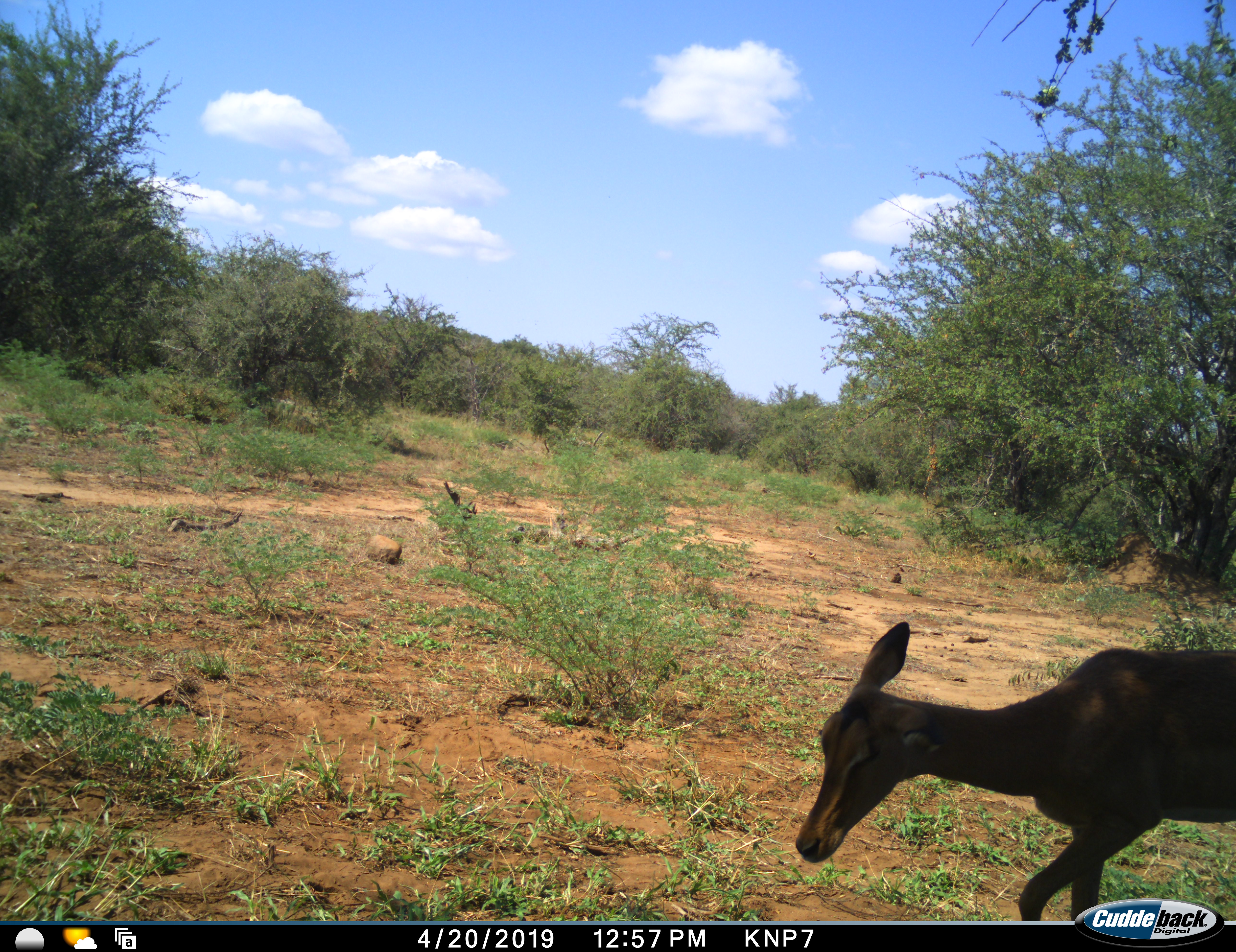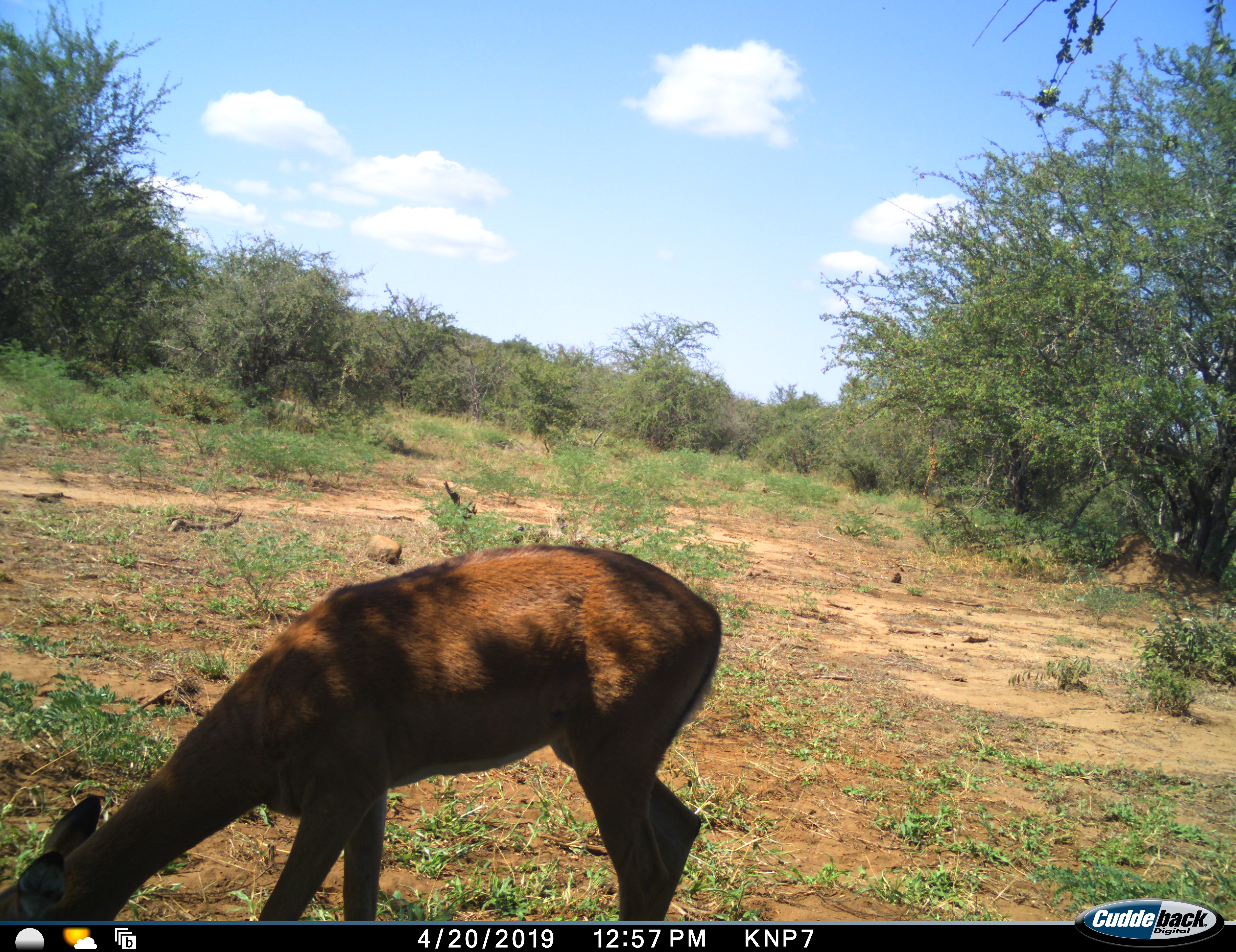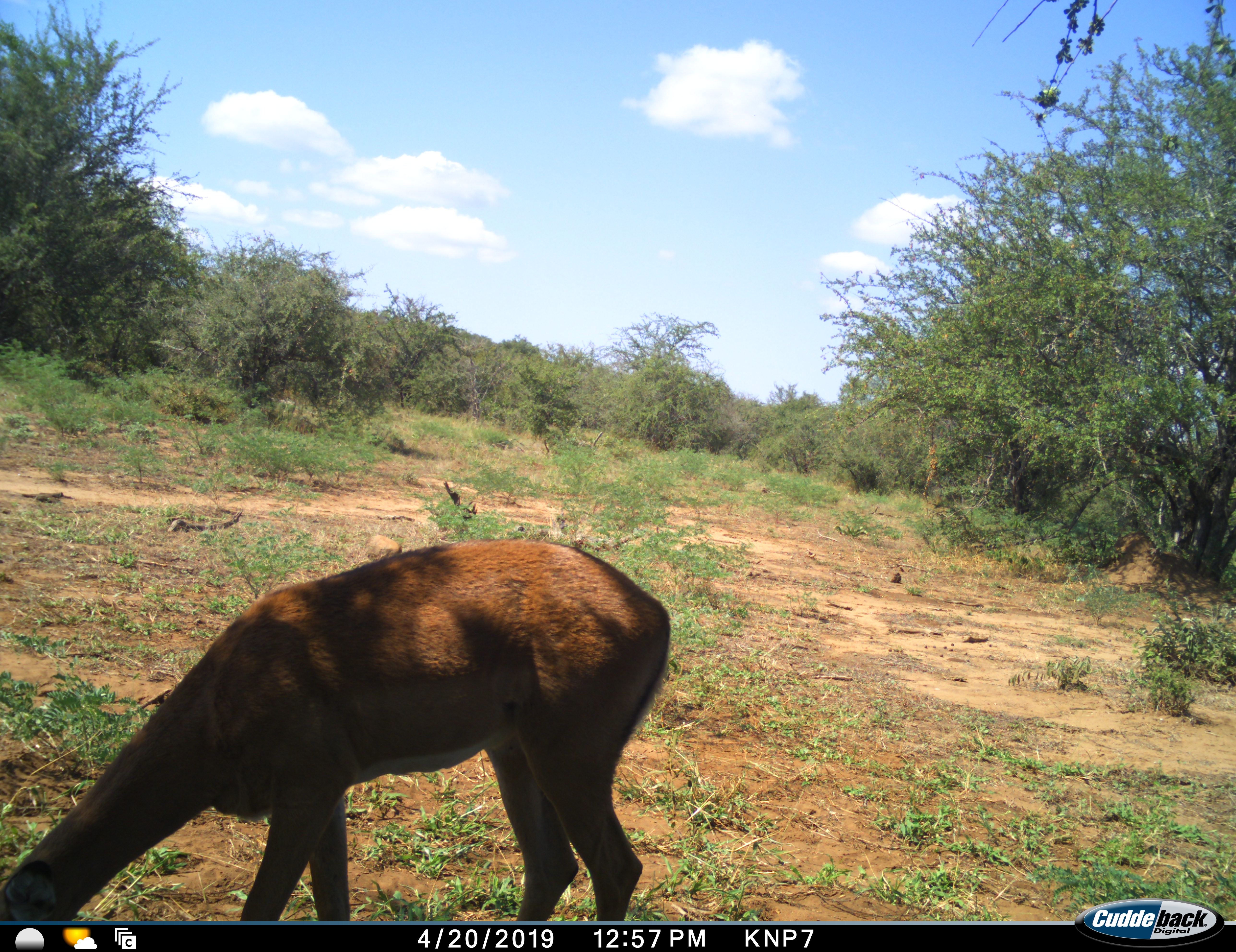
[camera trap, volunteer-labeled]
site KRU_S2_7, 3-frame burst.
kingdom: Animalia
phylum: Chordata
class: Mammalia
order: Artiodactyla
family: Bovidae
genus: Aepyceros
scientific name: Aepyceros melampus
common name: impala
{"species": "impala (Aepyceros melampus)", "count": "1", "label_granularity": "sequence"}